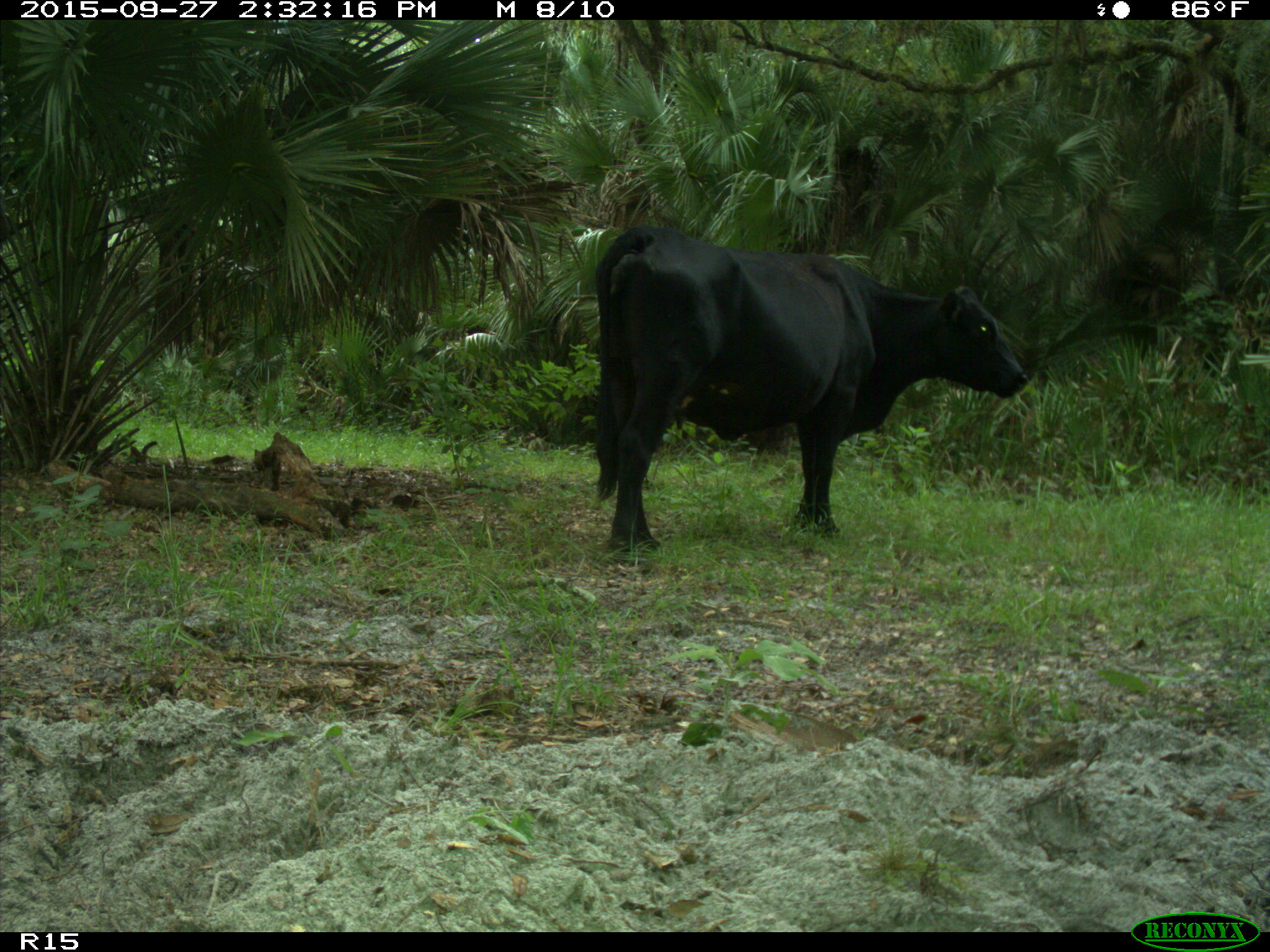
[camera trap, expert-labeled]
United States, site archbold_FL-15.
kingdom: Animalia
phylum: Chordata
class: Mammalia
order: Artiodactyla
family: Bovidae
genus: Bos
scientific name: Bos taurus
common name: domestic cow